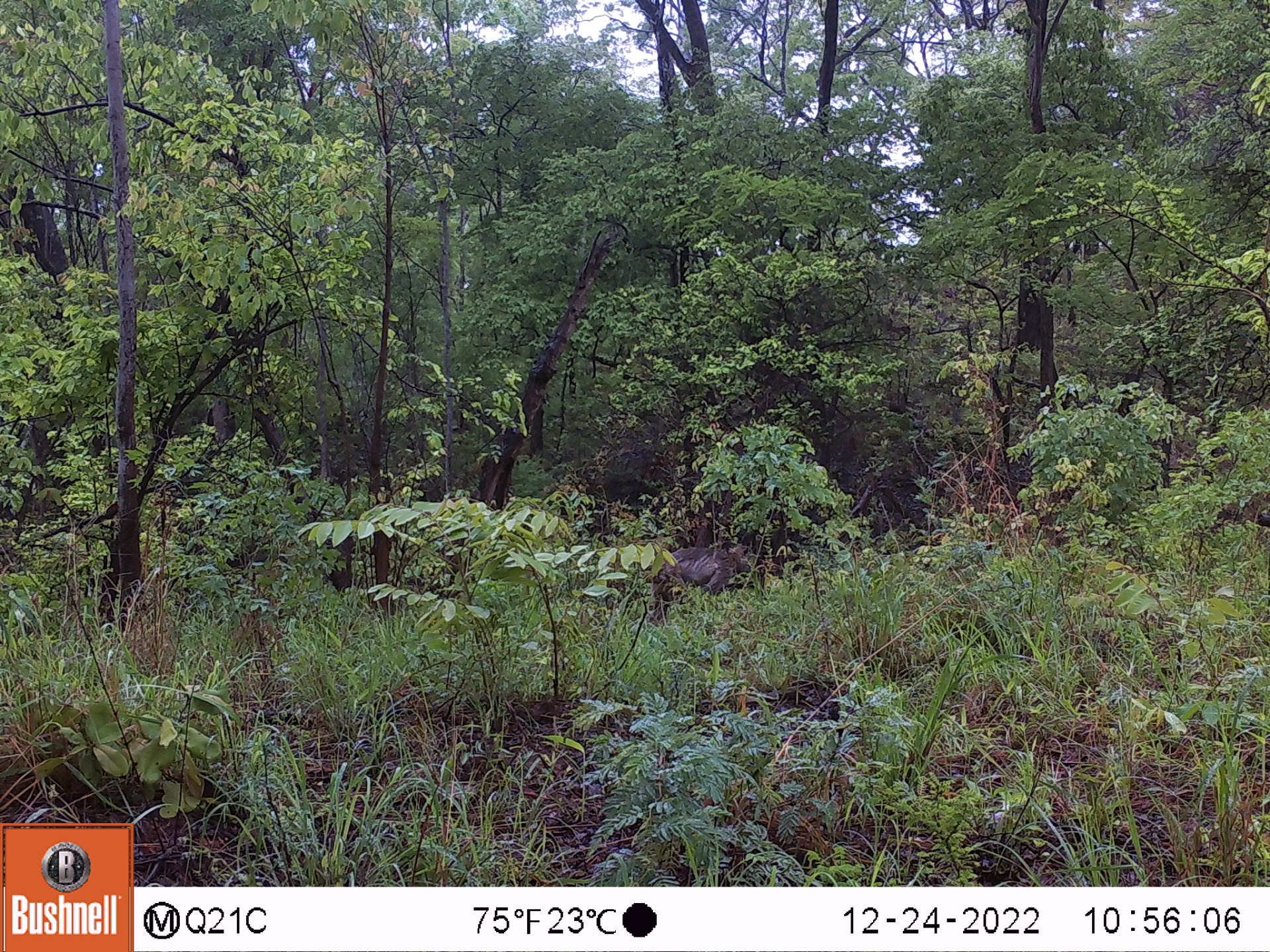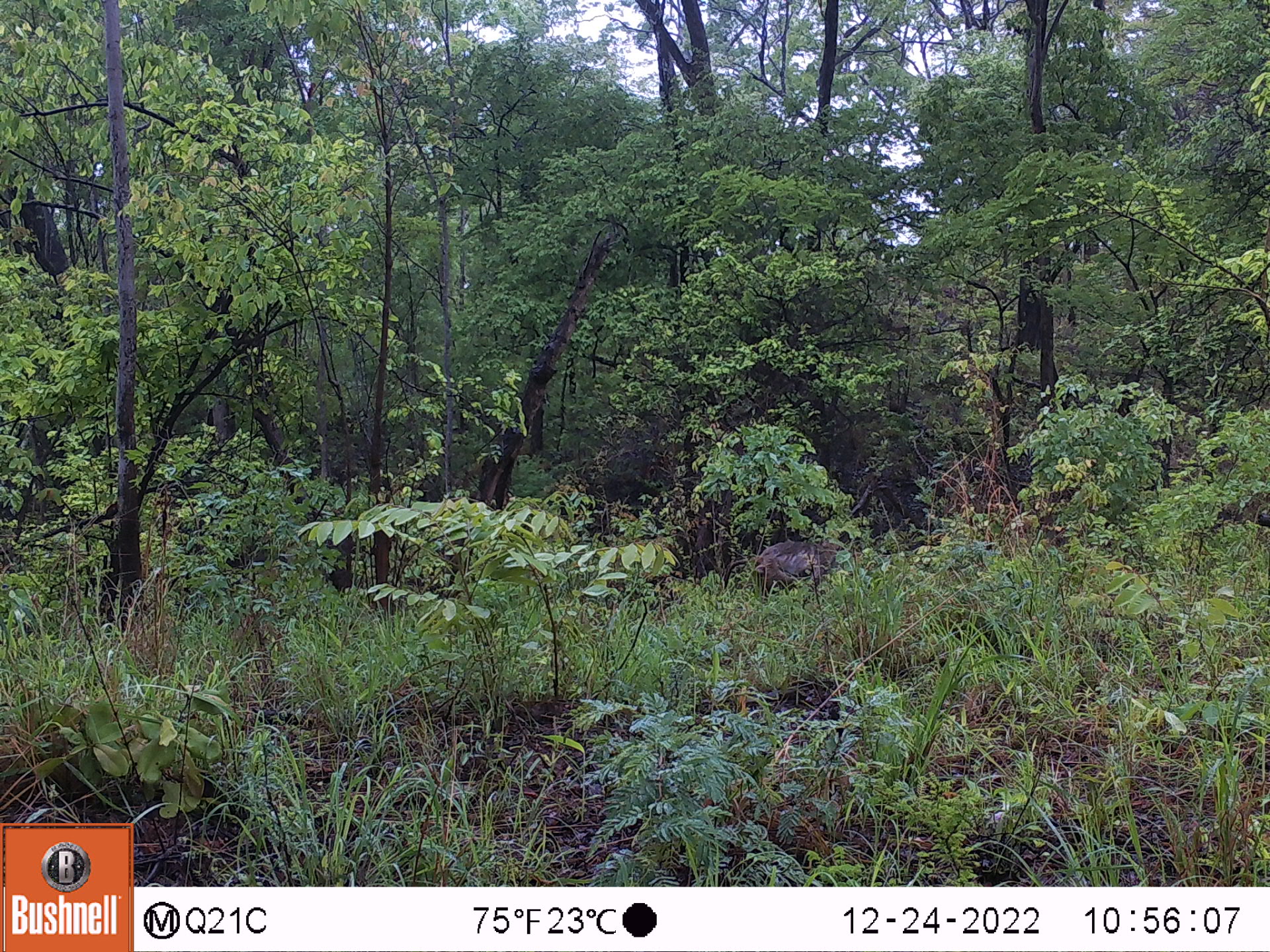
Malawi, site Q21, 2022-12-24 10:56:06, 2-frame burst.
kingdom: Animalia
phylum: Chordata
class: Mammalia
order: Primates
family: Cercopithecidae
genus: Papio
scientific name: Papio cynocephalus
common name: yellow baboon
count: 1